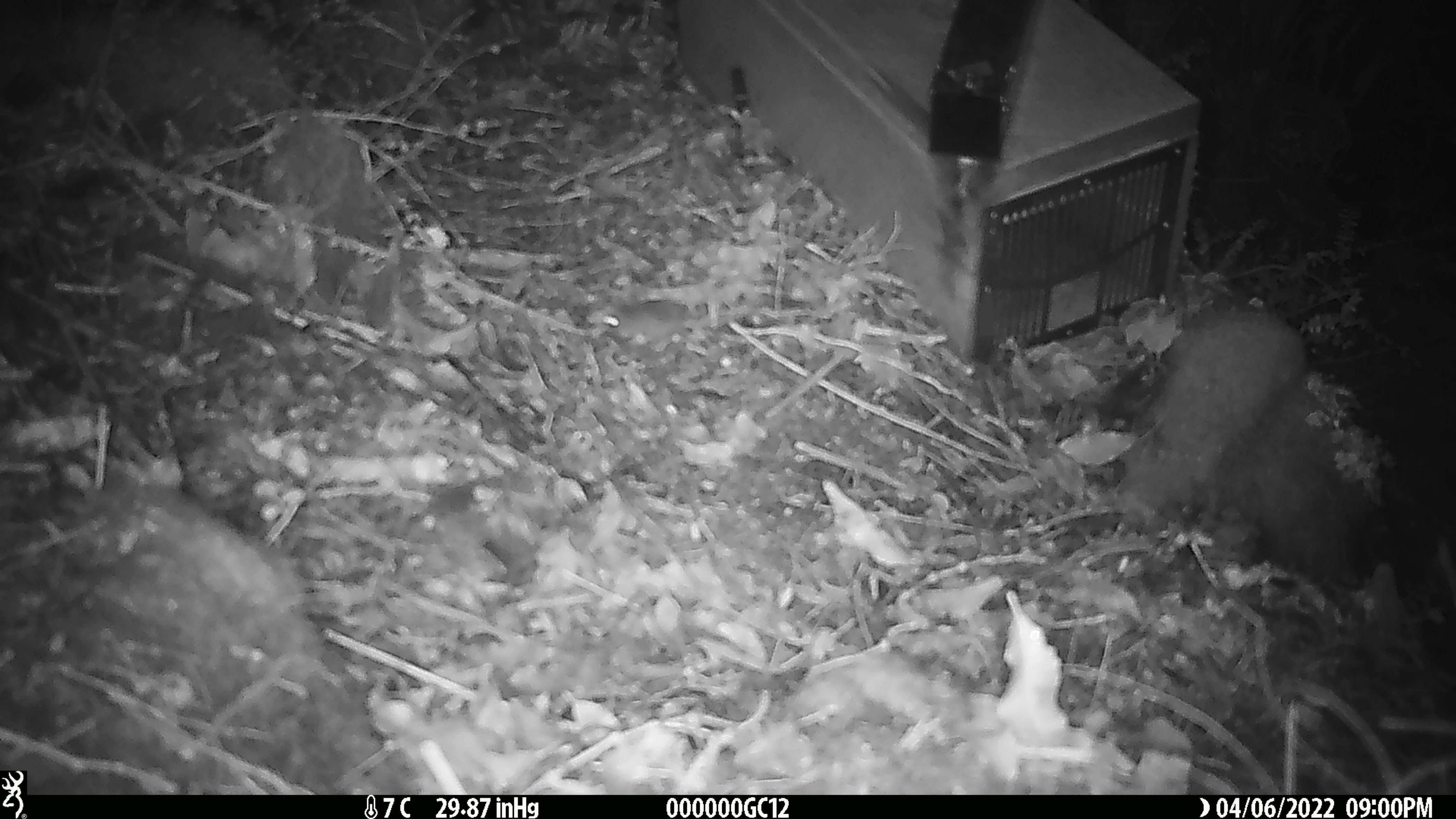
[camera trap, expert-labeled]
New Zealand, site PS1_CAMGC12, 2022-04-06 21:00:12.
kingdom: Animalia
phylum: Chordata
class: Mammalia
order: Rodentia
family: Muridae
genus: Mus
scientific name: Mus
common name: mouse